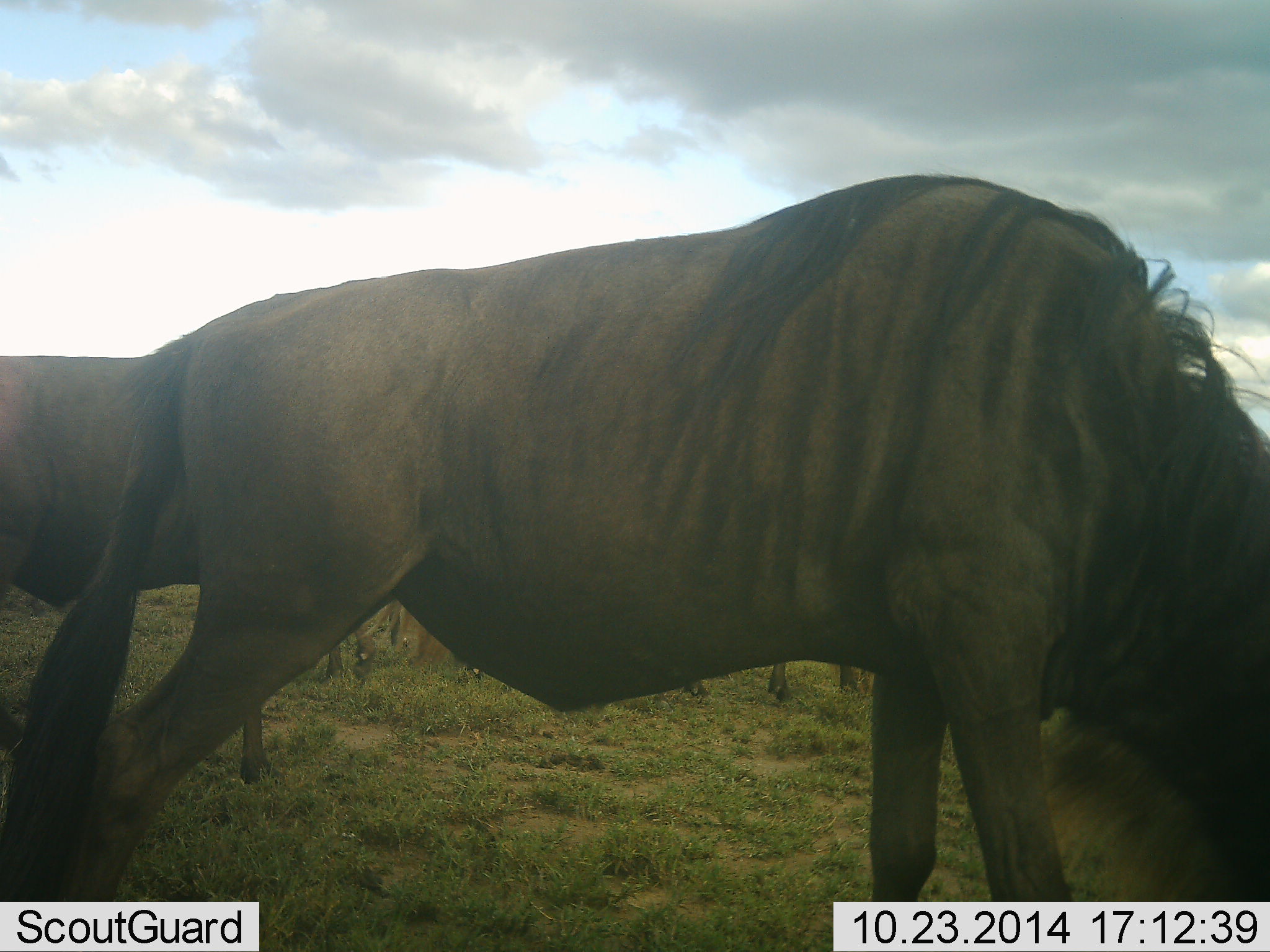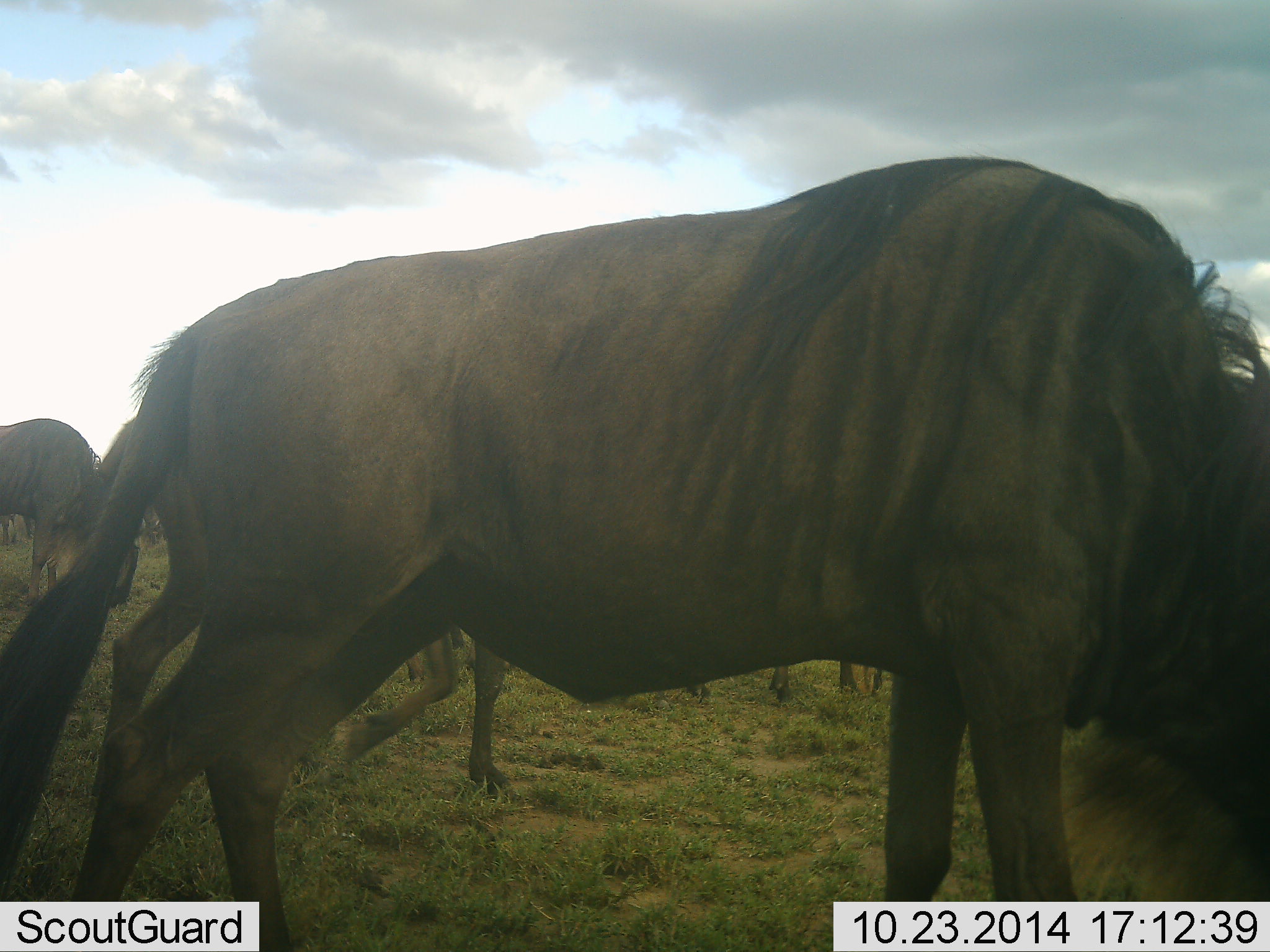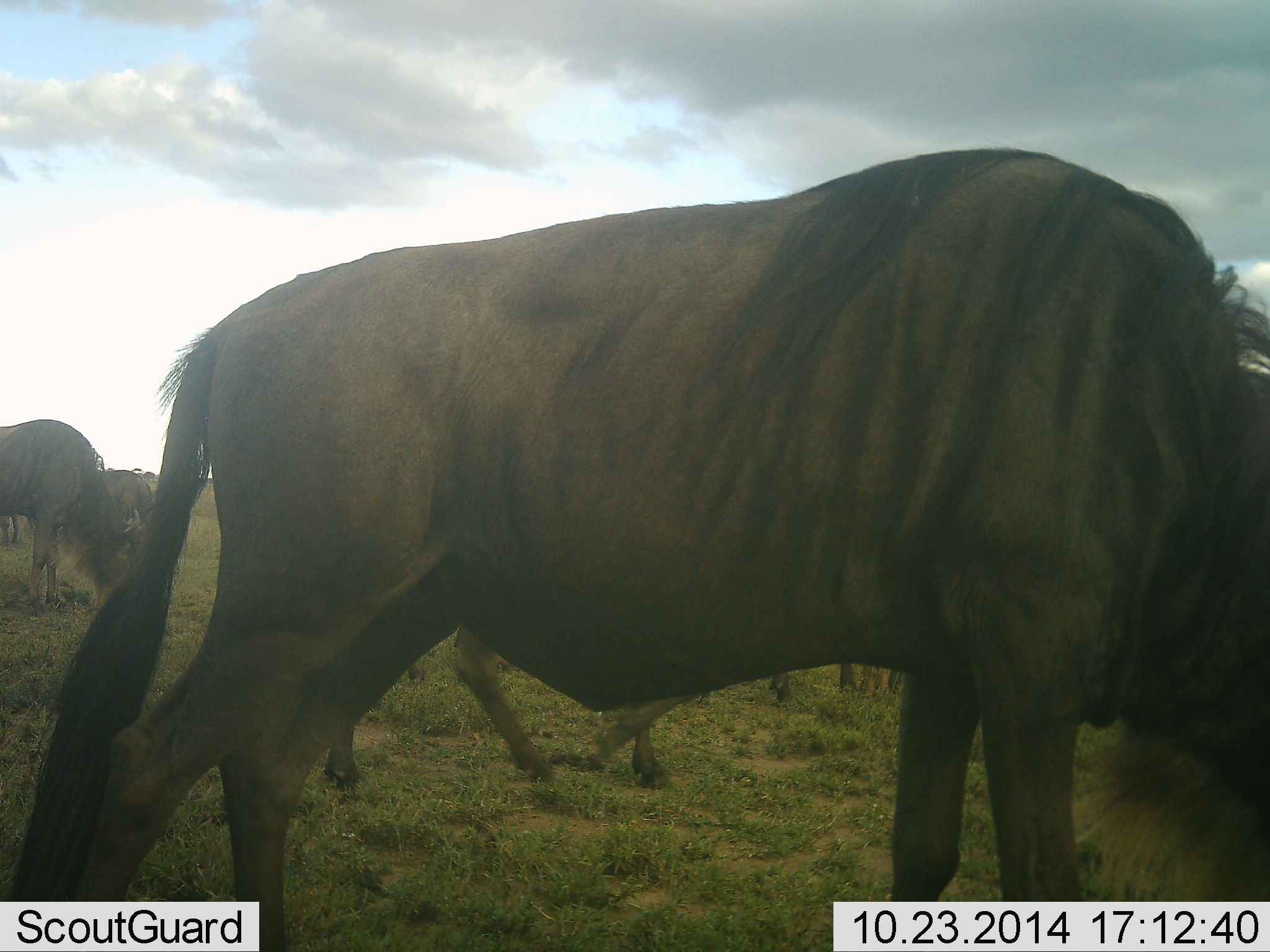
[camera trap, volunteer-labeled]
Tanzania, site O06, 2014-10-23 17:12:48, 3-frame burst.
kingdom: Animalia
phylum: Chordata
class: Mammalia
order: Artiodactyla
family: Bovidae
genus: Connochaetes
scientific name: Connochaetes taurinus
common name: blue wildebeest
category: wildebeest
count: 8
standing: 30%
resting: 0%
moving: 20%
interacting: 0%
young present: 0%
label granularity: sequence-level